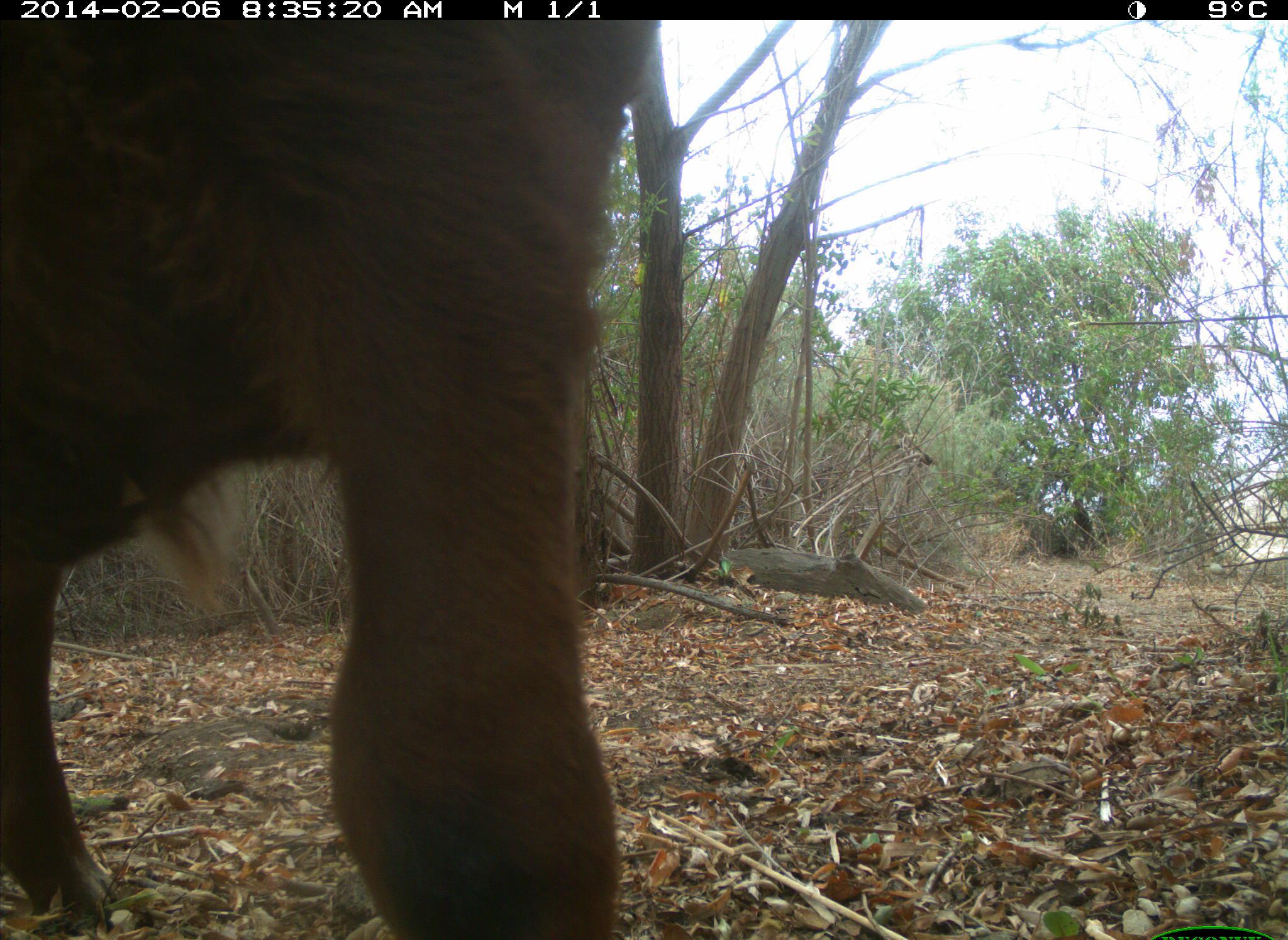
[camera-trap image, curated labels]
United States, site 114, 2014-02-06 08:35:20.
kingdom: Animalia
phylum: Chordata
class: Mammalia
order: Artiodactyla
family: Bovidae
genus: Bos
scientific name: Bos taurus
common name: cow